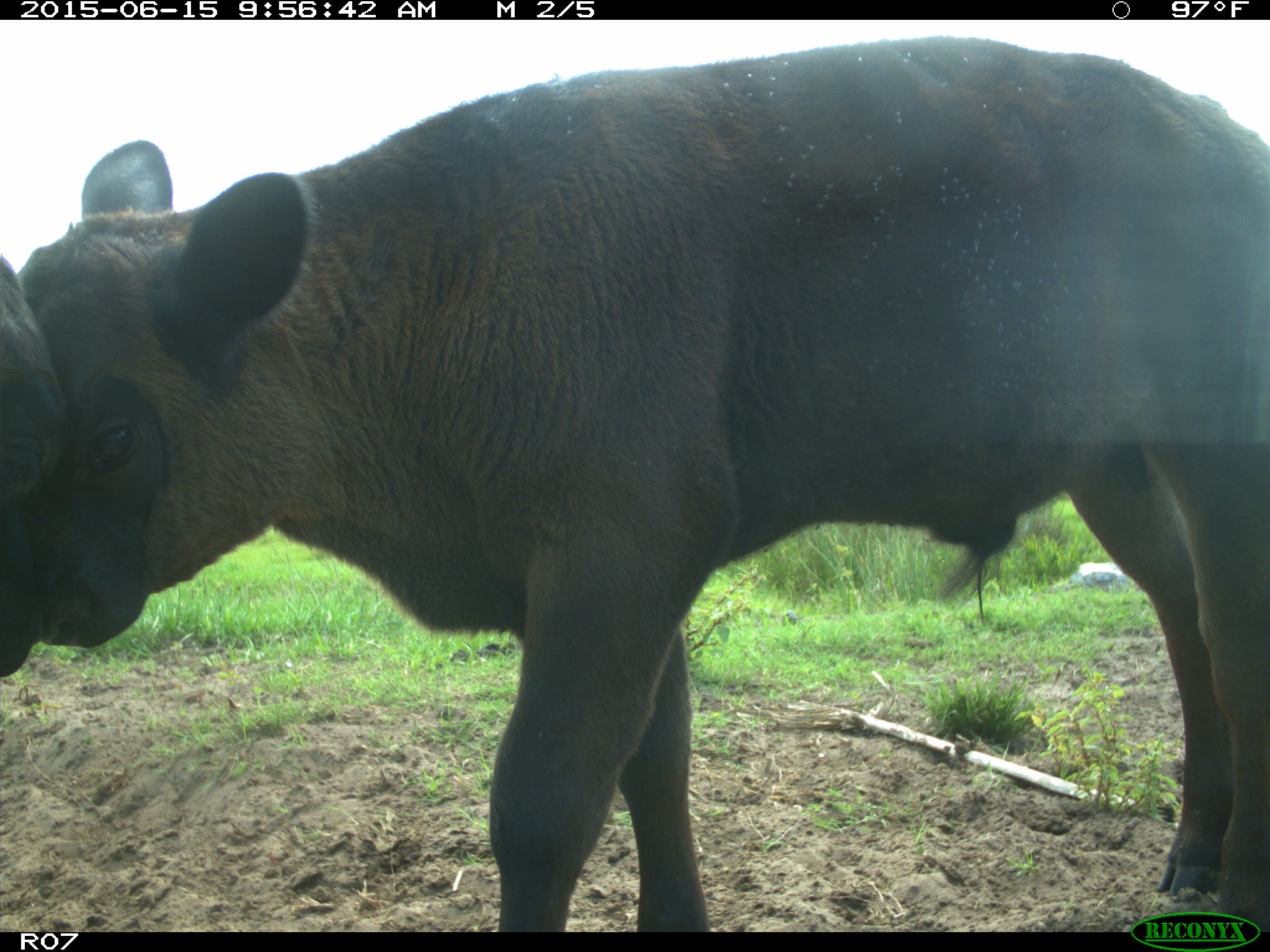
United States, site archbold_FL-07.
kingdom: Animalia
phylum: Chordata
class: Mammalia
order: Artiodactyla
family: Bovidae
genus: Bos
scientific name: Bos taurus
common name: domestic cow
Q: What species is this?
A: Bos taurus (domestic cow).